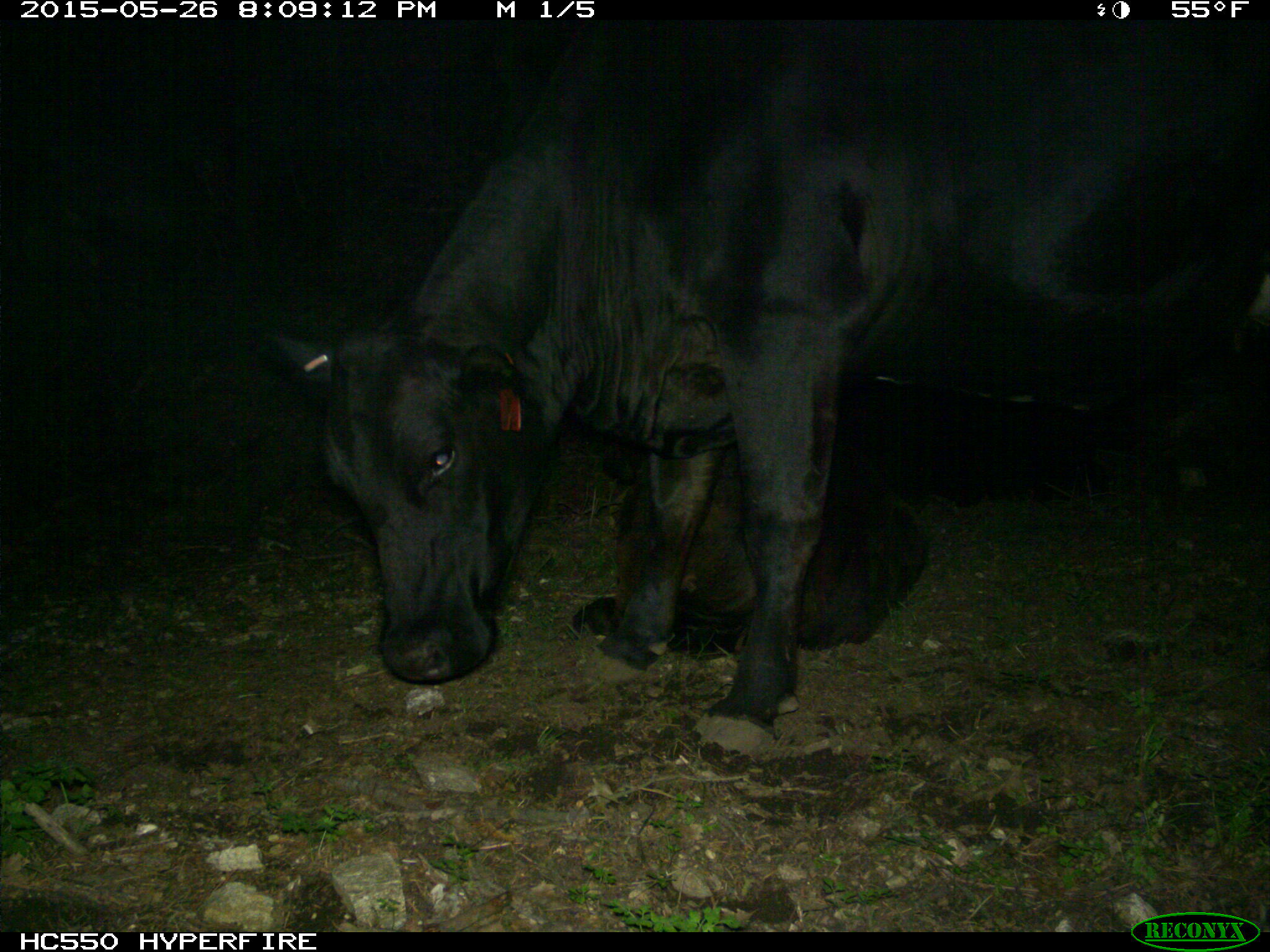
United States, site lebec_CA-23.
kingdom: Animalia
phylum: Chordata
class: Mammalia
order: Artiodactyla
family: Bovidae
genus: Bos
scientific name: Bos taurus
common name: domestic cow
Bos taurus (domestic cow).